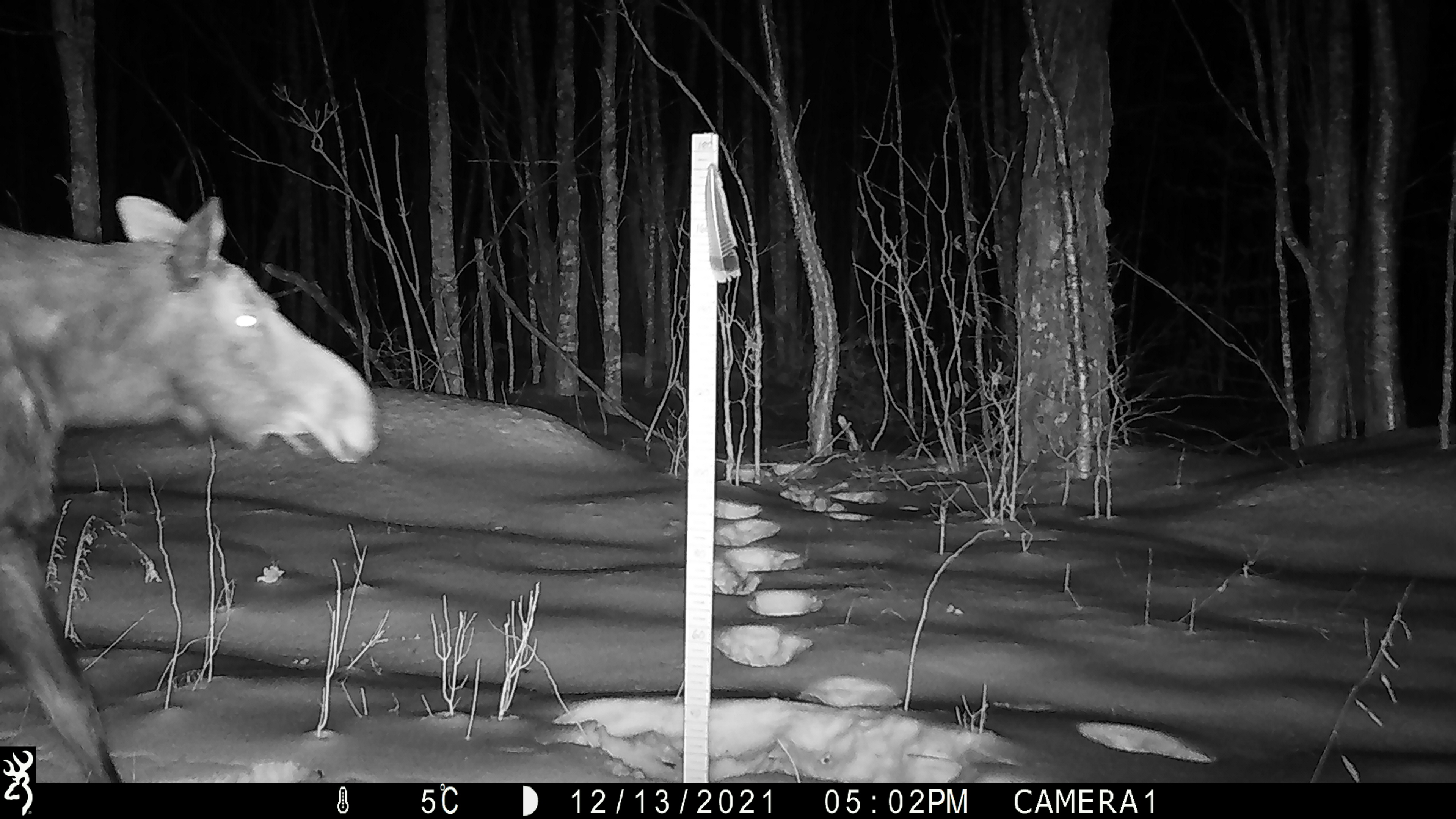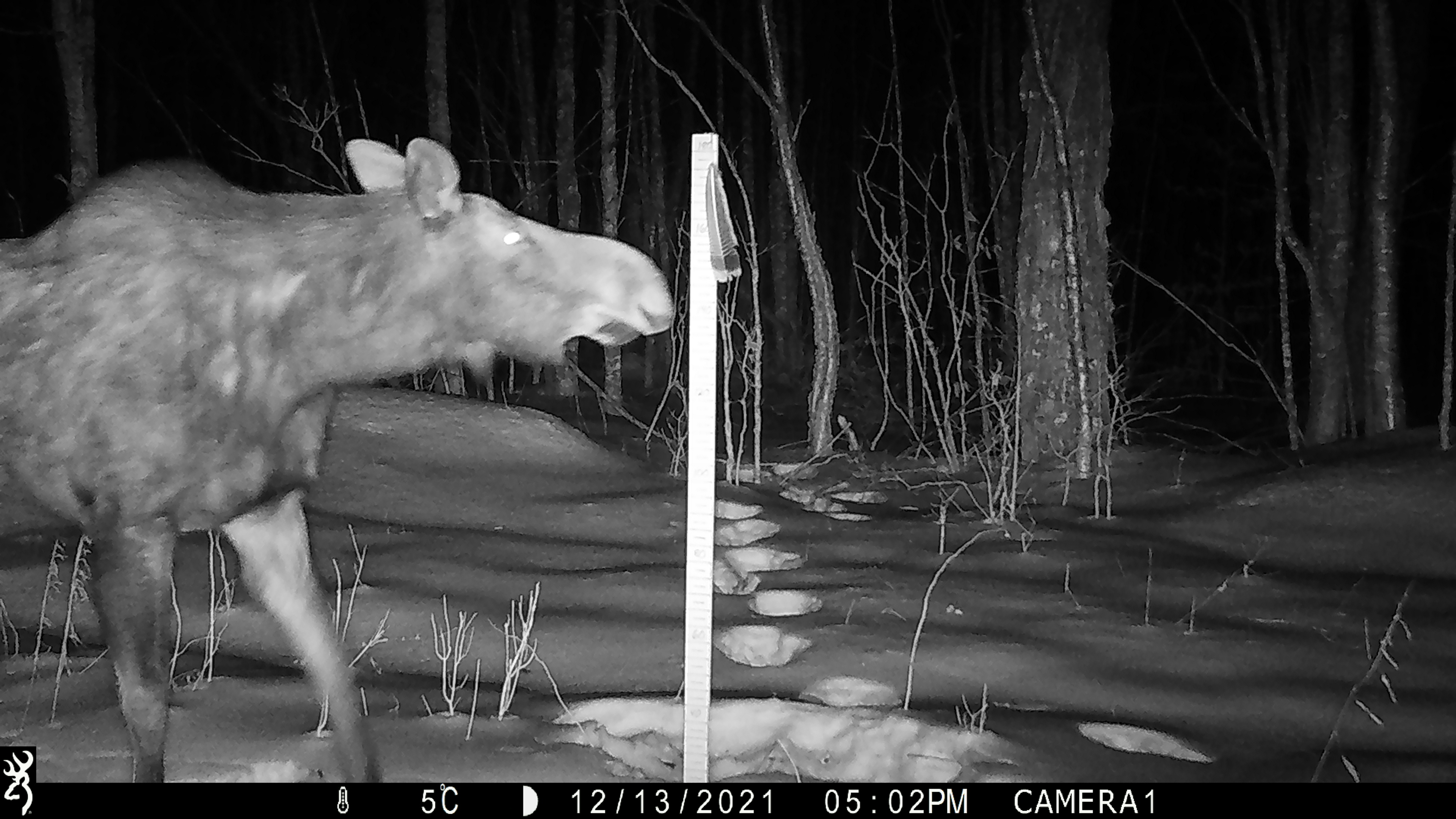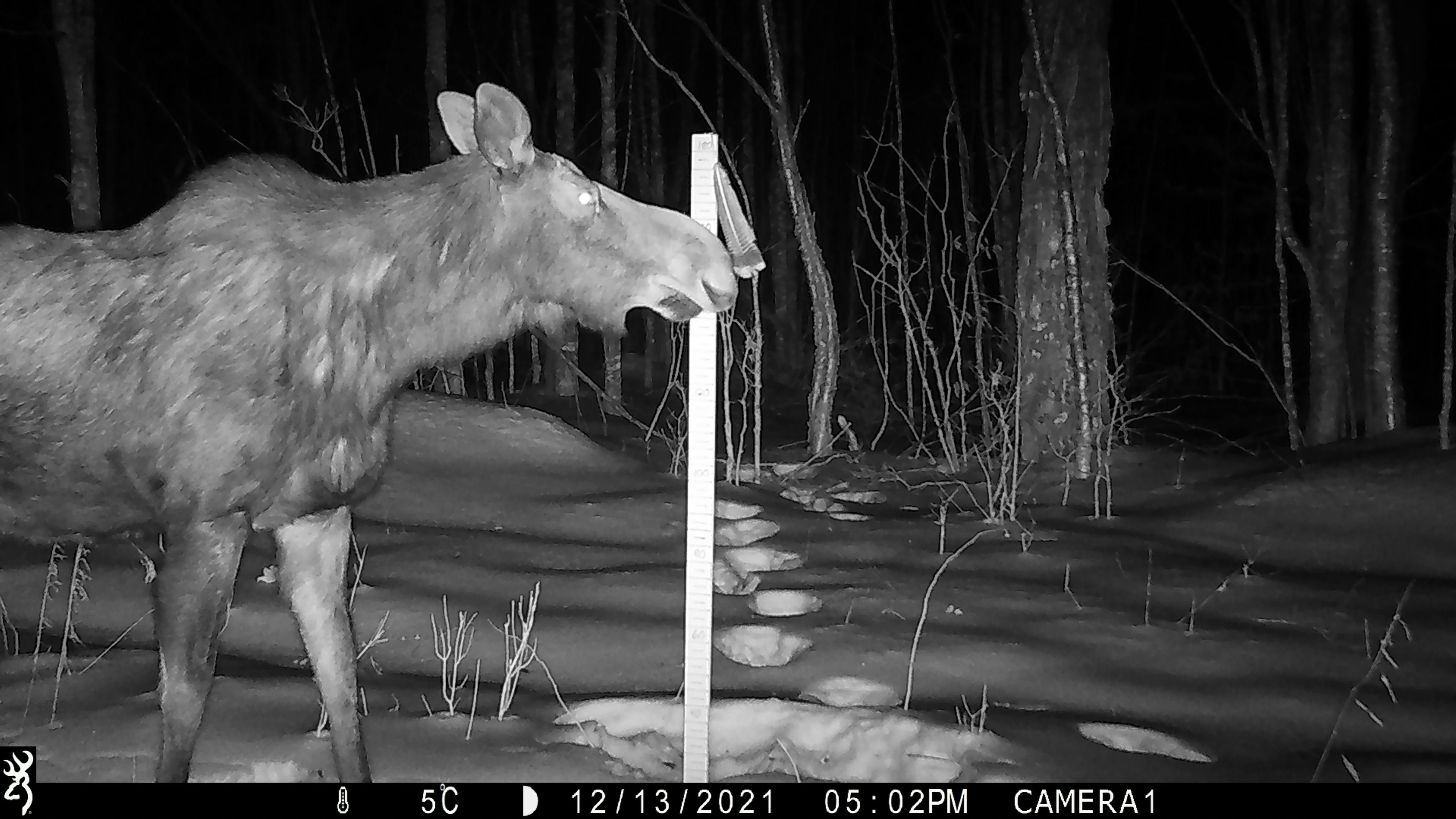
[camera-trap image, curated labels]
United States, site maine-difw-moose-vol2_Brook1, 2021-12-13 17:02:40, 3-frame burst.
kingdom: Animalia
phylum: Chordata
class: Mammalia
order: Artiodactyla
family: Cervidae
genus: Alces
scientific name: Alces alces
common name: moose